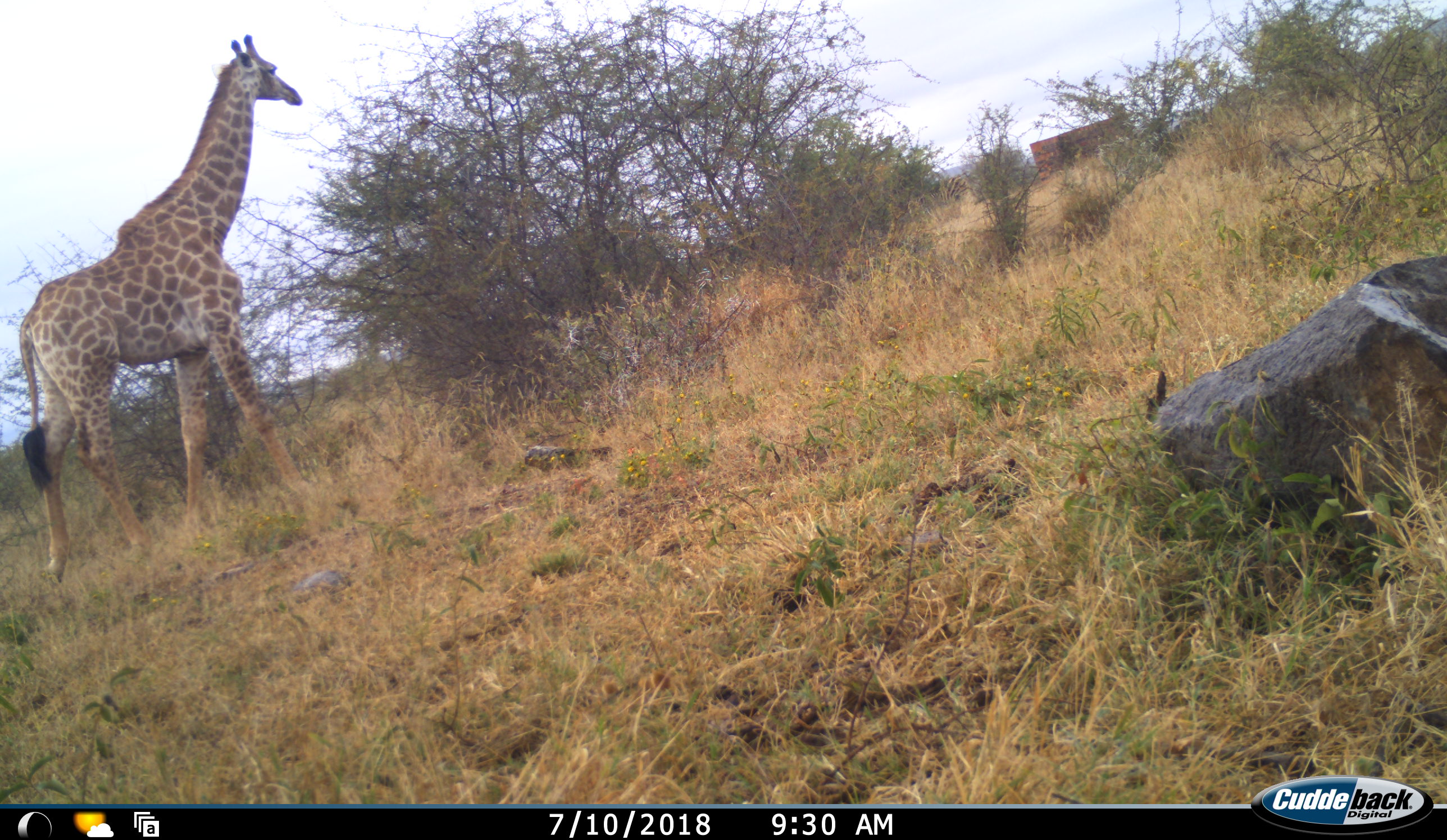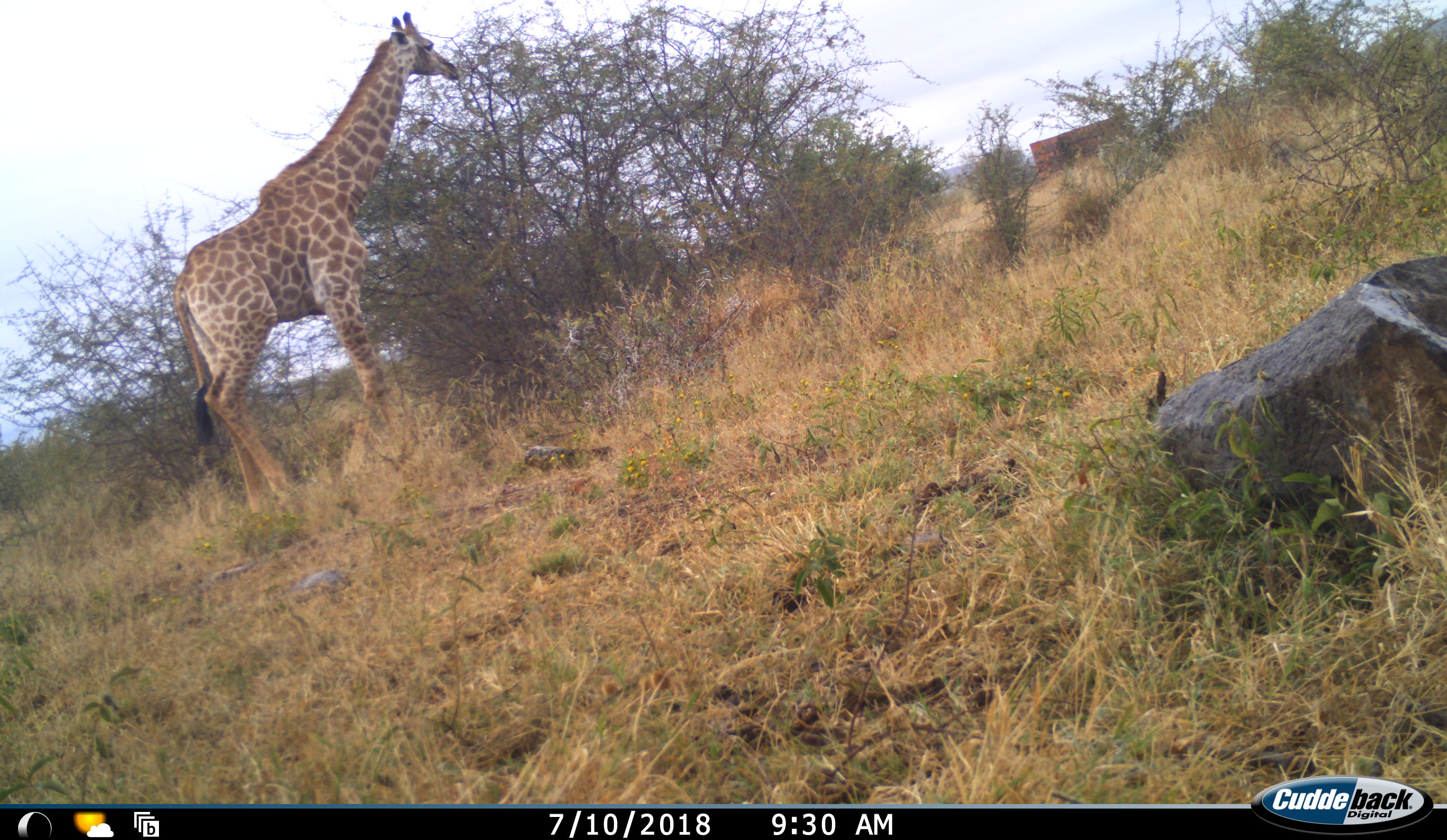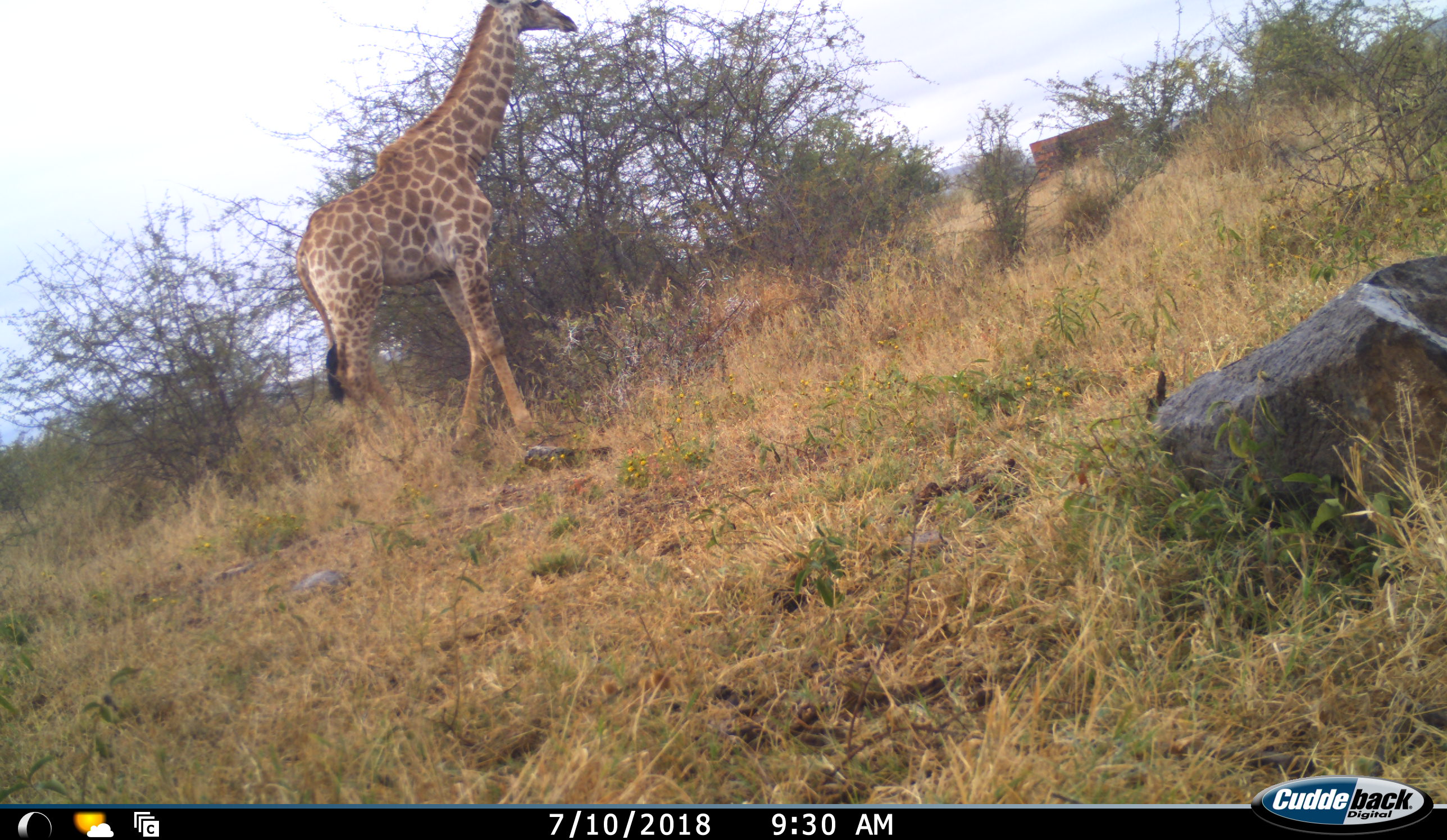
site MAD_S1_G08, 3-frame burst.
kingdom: Animalia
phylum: Chordata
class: Mammalia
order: Artiodactyla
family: Giraffidae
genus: Giraffa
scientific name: Giraffa camelopardalis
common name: giraffe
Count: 1.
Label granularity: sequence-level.